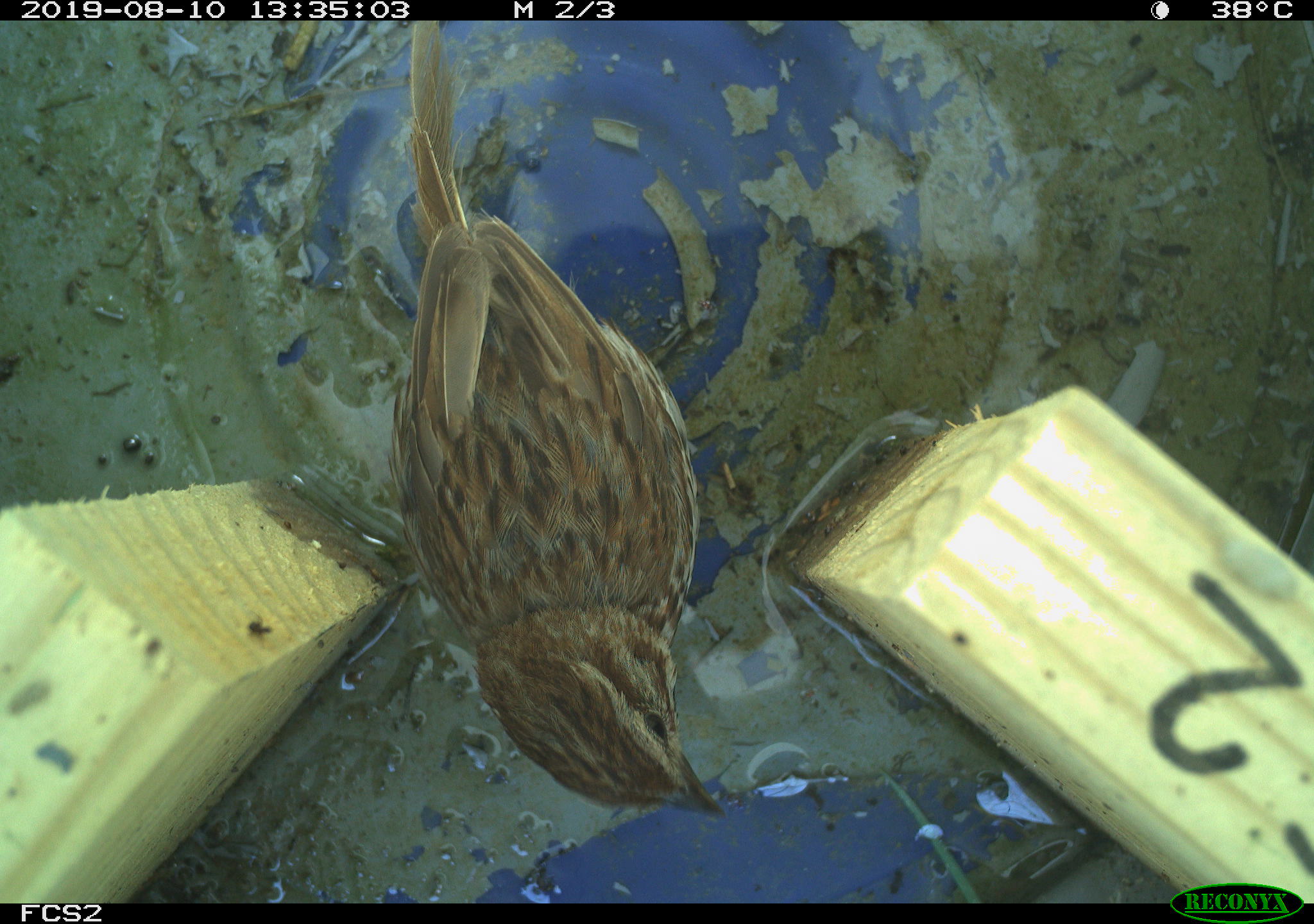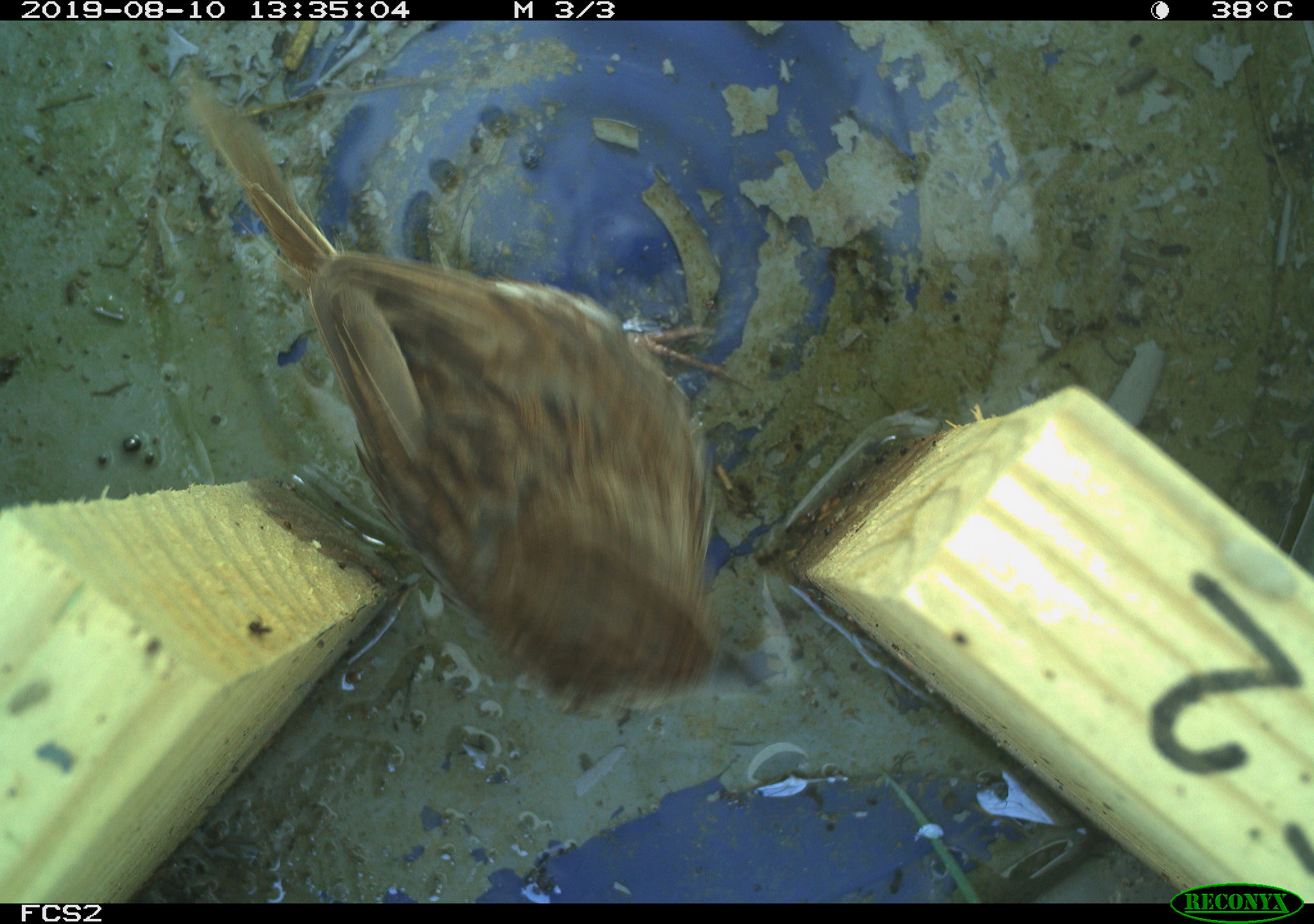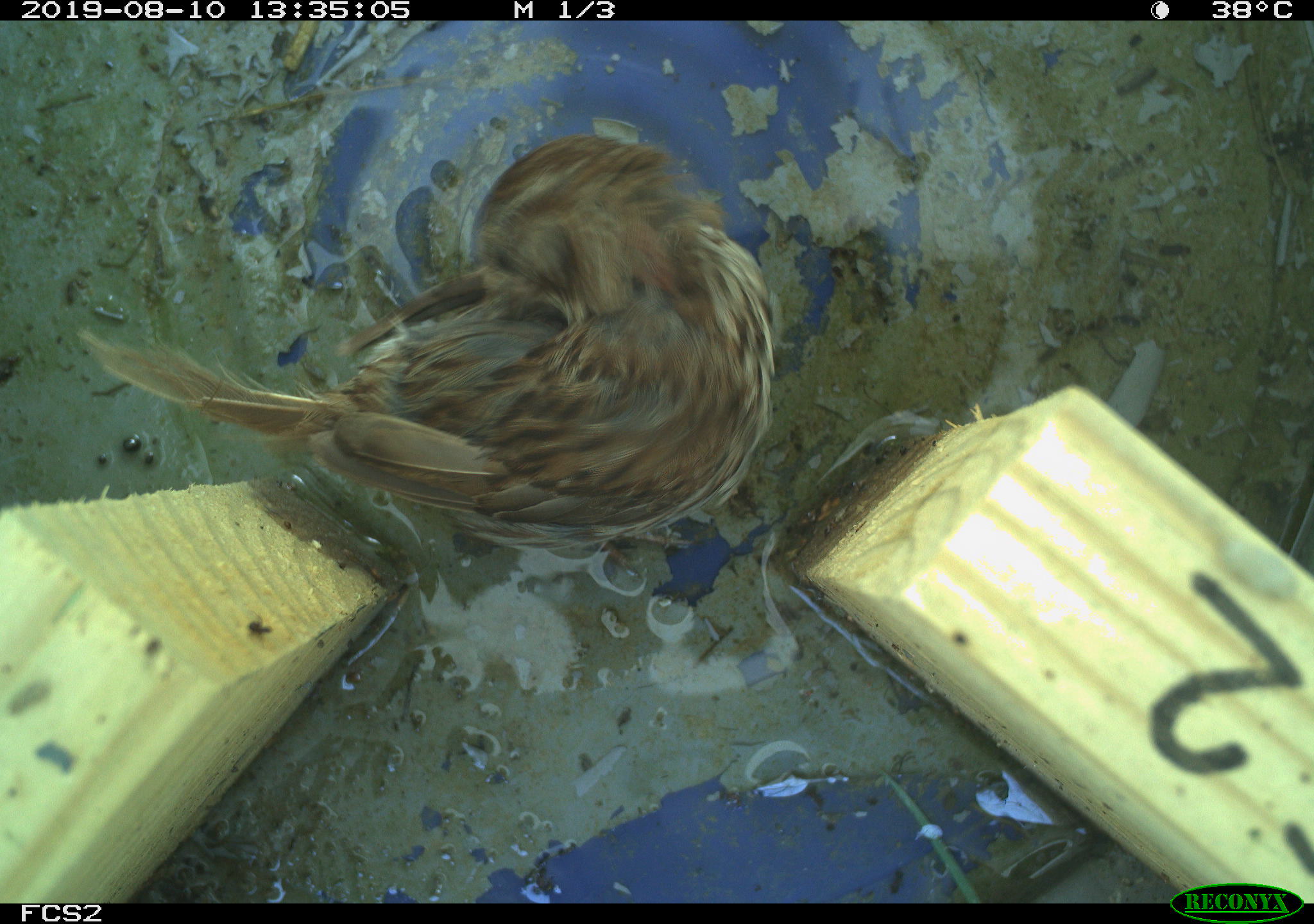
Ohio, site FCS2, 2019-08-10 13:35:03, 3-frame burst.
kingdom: Animalia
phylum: Chordata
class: Aves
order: Passeriformes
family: Passerellidae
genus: Melospiza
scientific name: Melospiza melodia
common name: song sparrow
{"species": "song sparrow (Melospiza melodia)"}